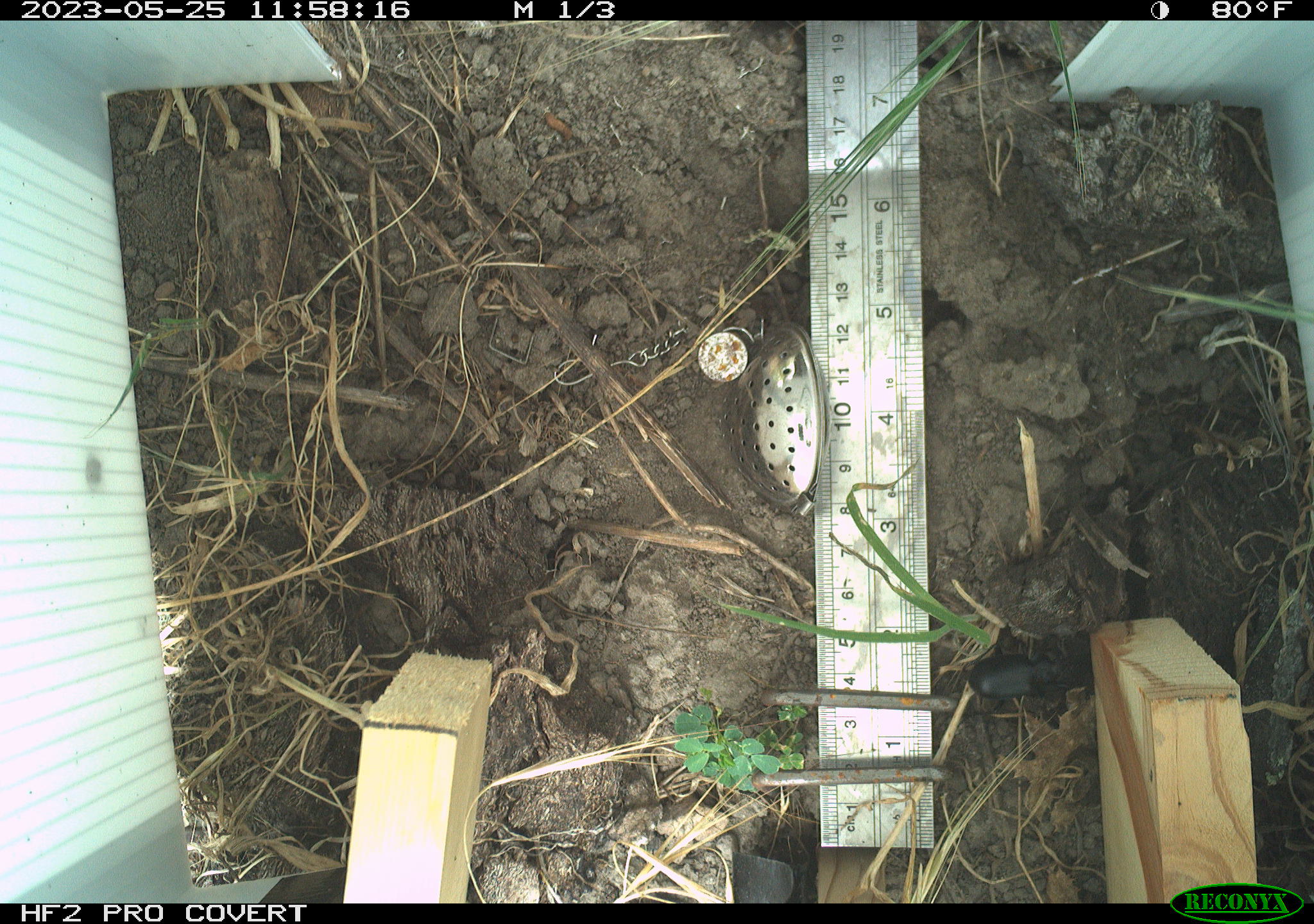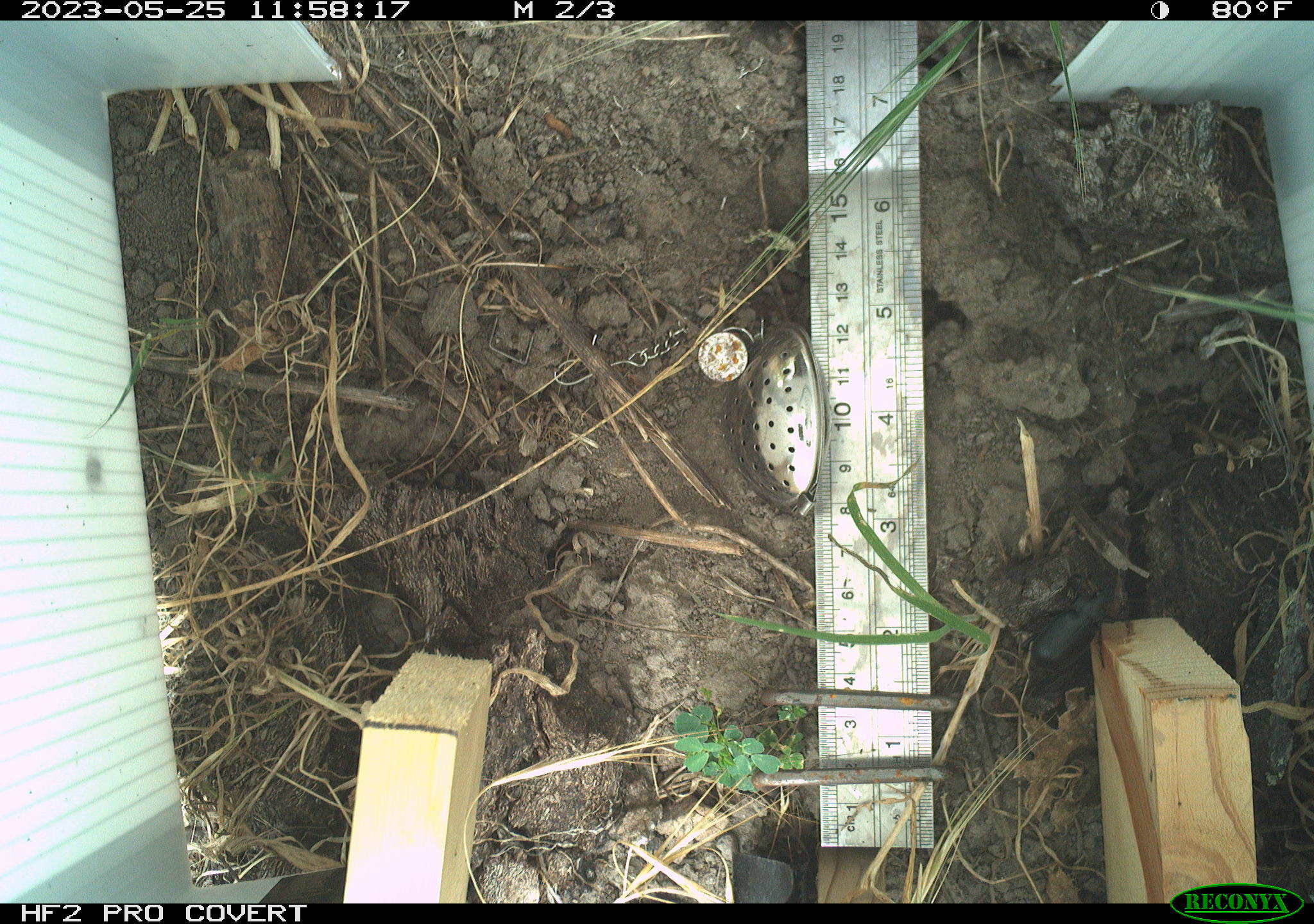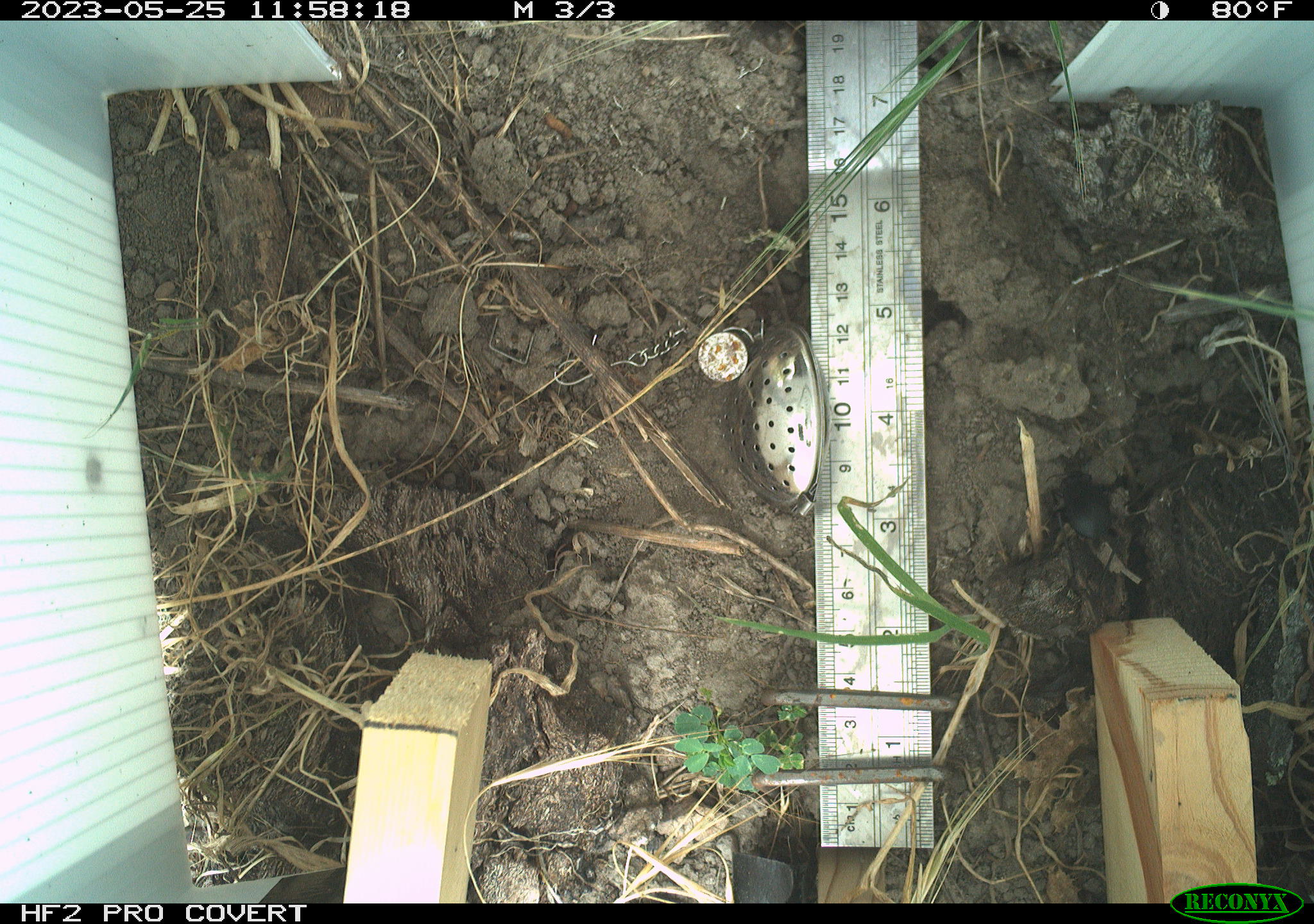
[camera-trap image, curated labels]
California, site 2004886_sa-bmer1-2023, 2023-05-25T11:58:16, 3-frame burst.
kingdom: Animalia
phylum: Arthropoda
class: Insecta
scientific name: Insecta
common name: insect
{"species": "insect (Insecta)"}